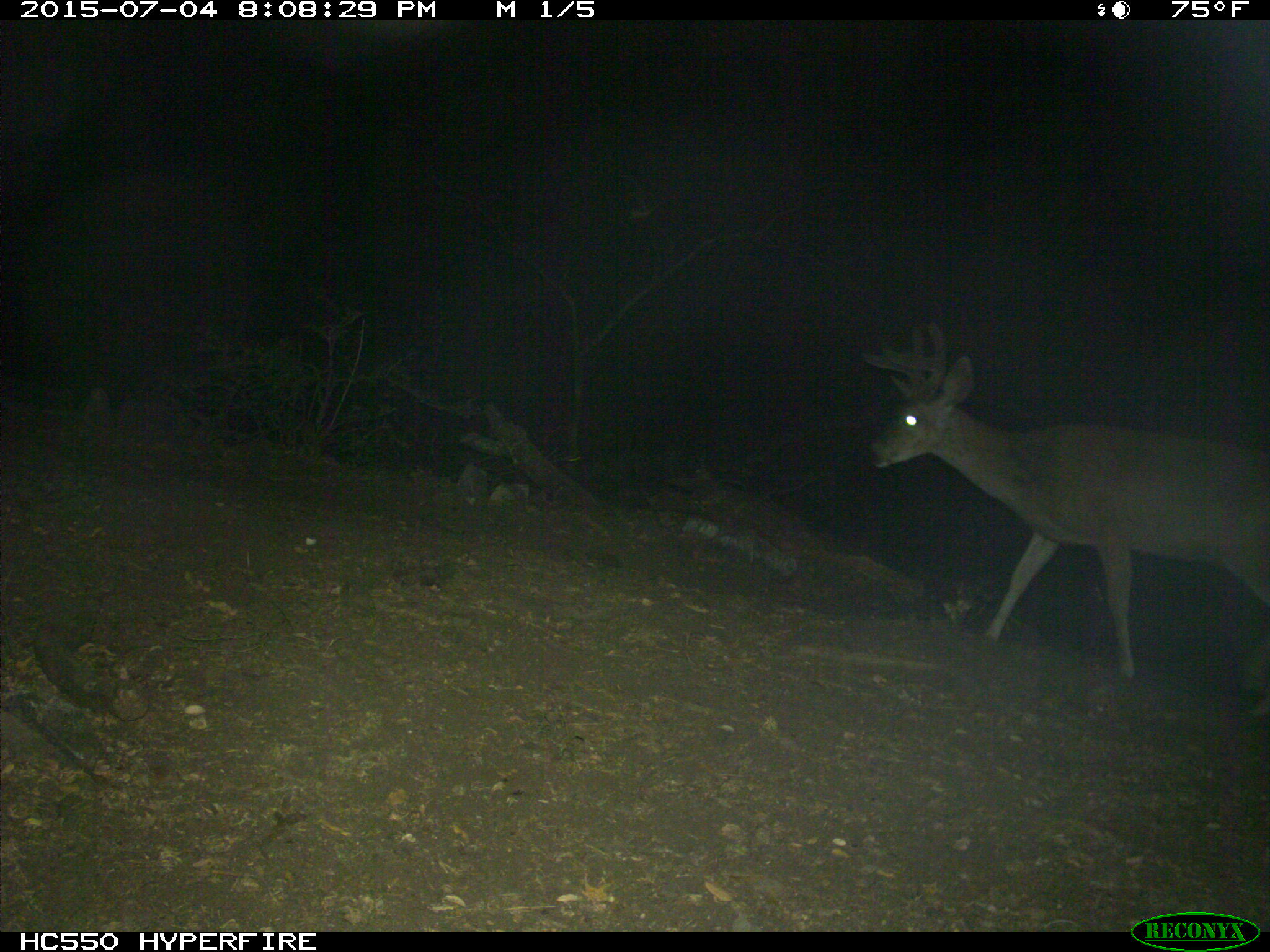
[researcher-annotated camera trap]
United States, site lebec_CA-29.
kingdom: Animalia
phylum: Chordata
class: Mammalia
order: Artiodactyla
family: Cervidae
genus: Odocoileus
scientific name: Odocoileus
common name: deer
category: unidentified deer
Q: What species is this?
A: Unidentified deer (deer) (Odocoileus).